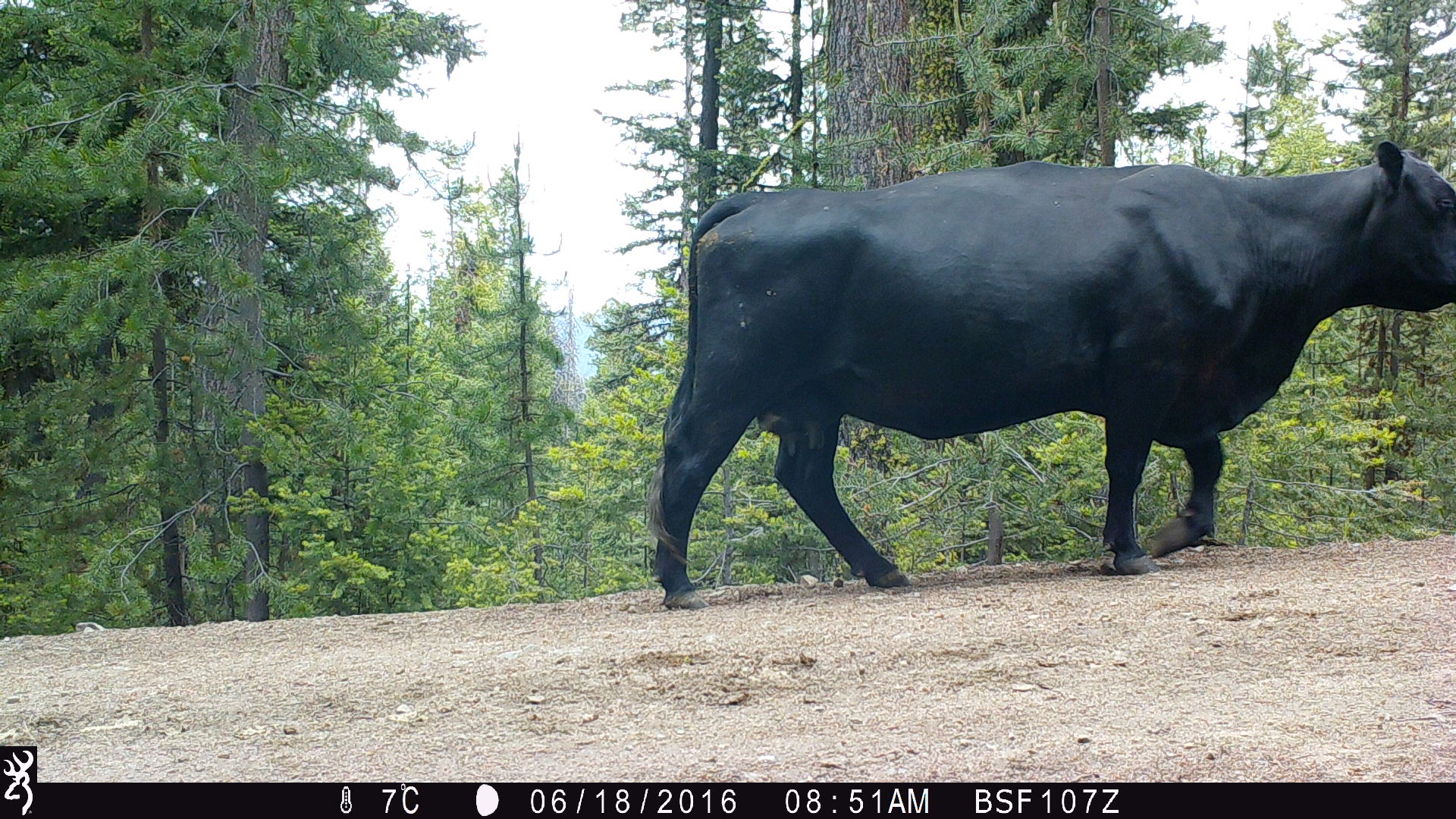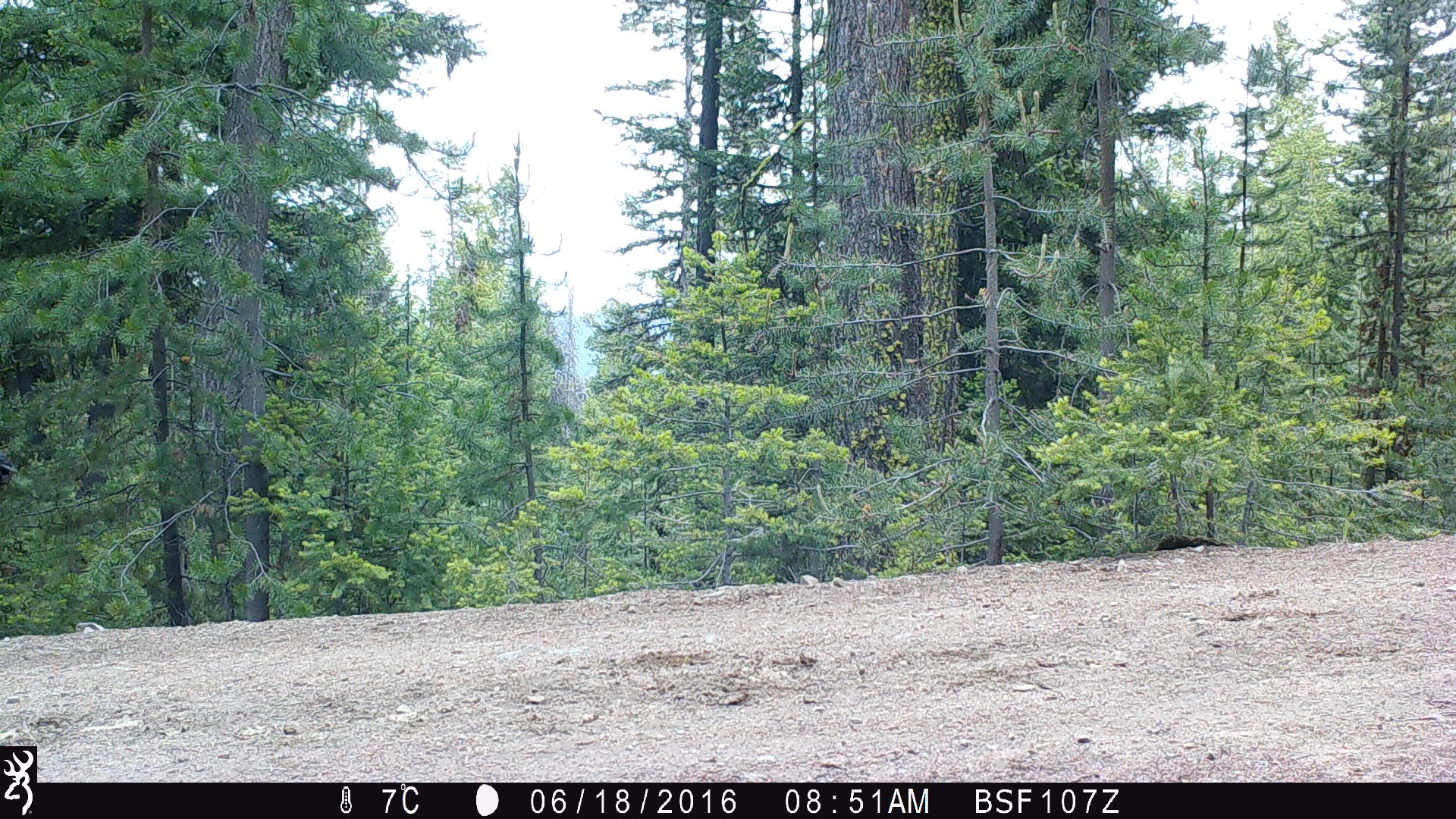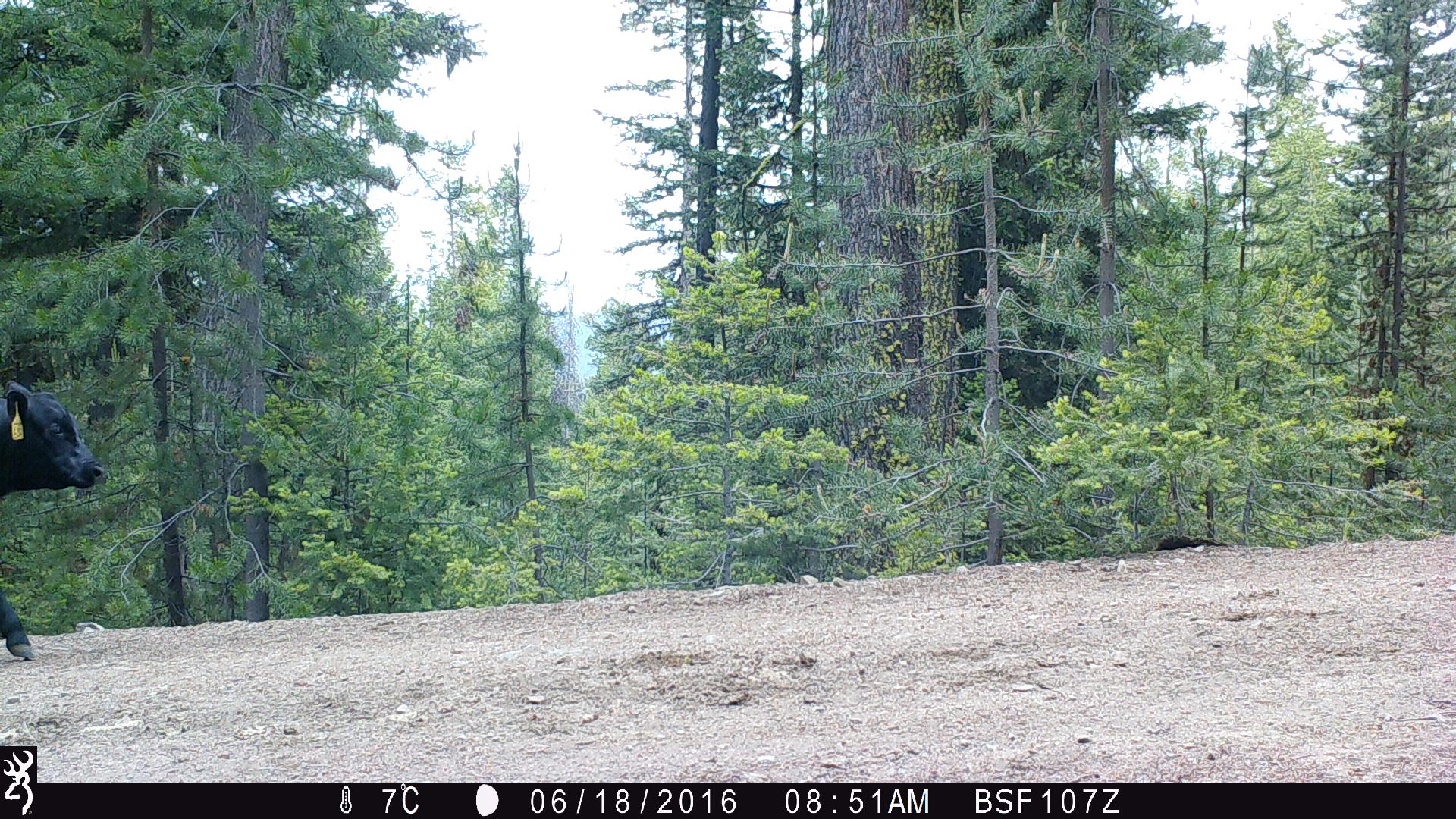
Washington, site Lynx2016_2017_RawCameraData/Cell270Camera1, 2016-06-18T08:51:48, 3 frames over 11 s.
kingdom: Animalia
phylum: Chordata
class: Mammalia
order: Artiodactyla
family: Bovidae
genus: Bos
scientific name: Bos taurus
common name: domestic cattle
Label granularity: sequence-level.